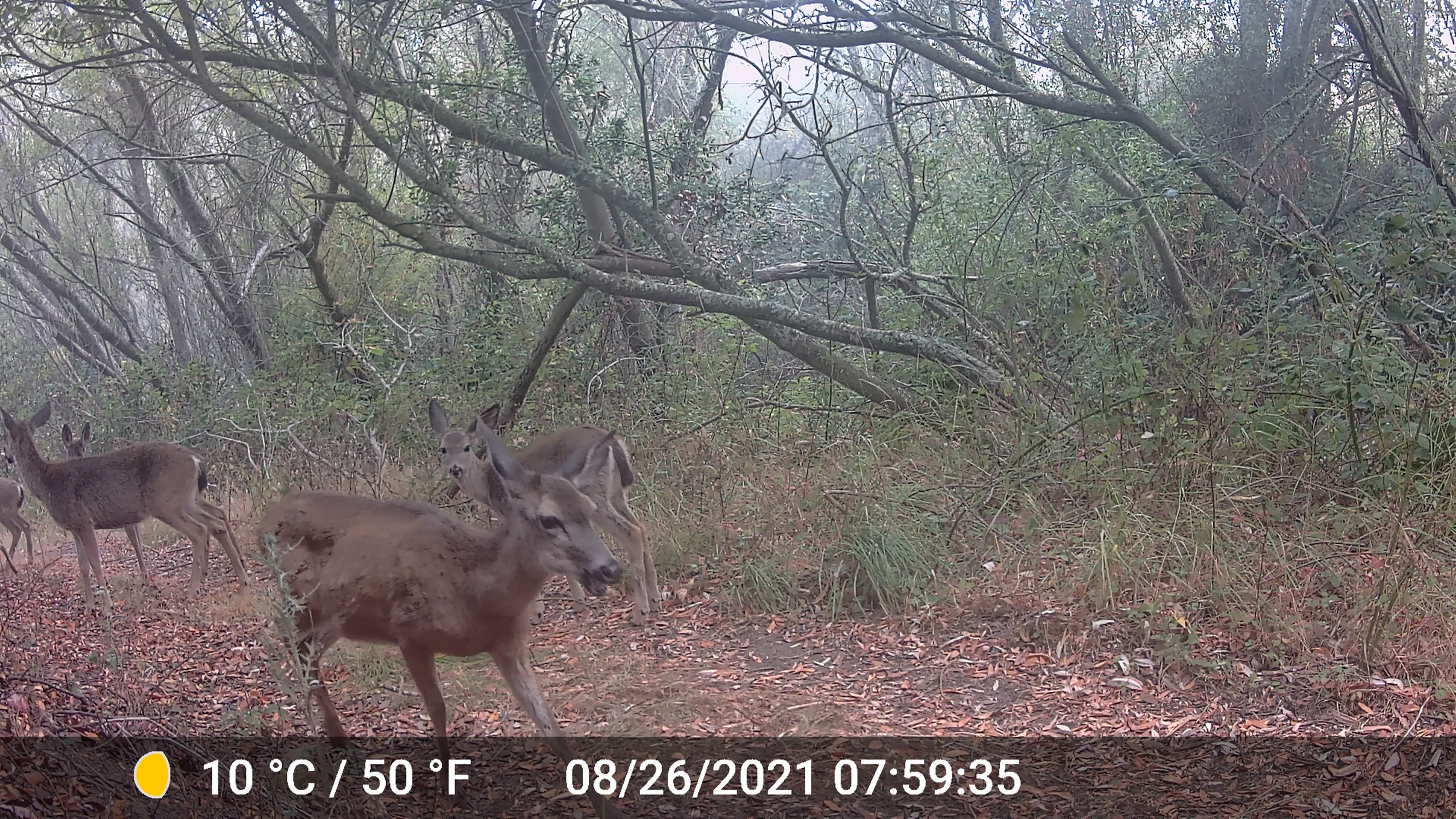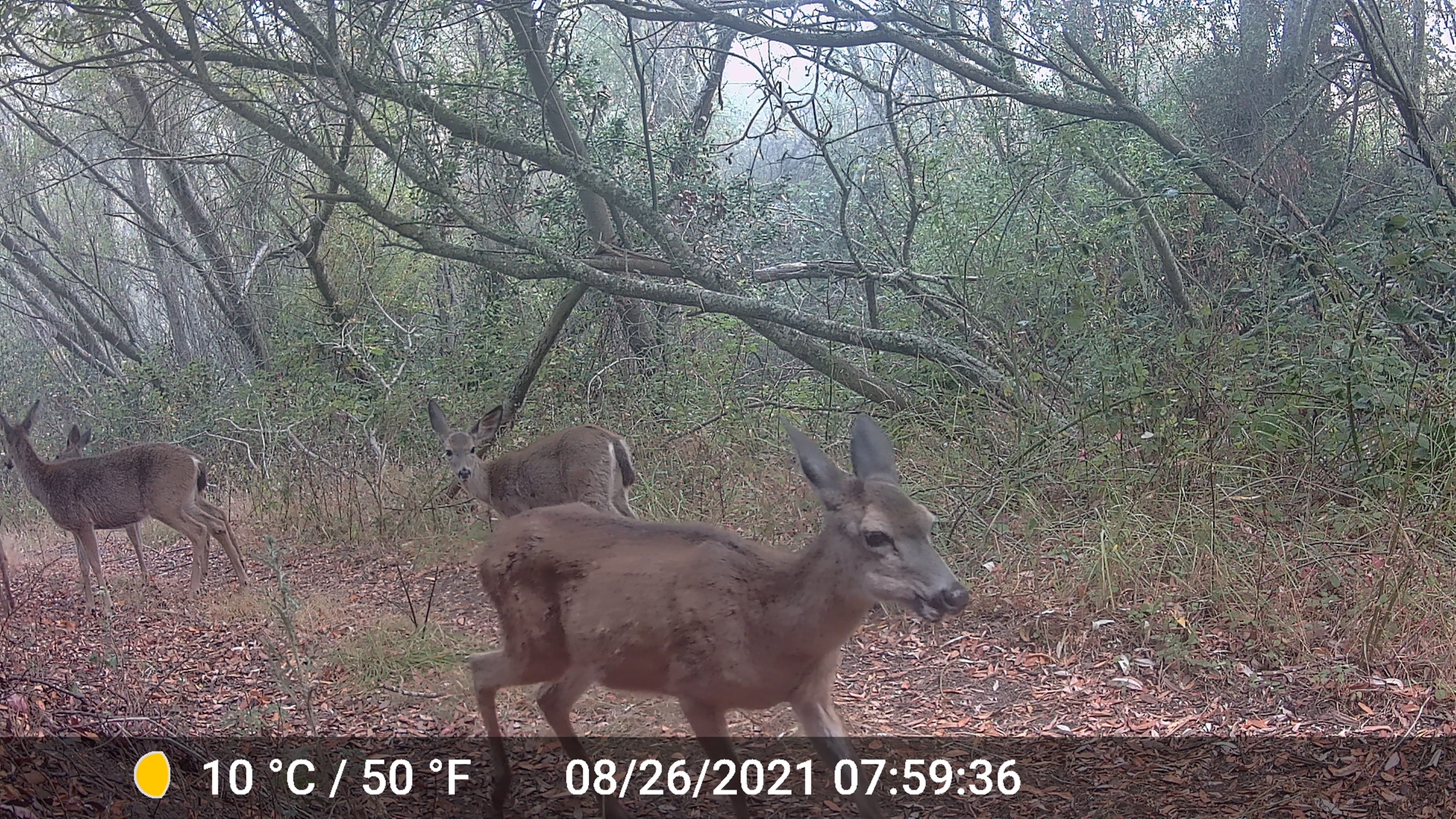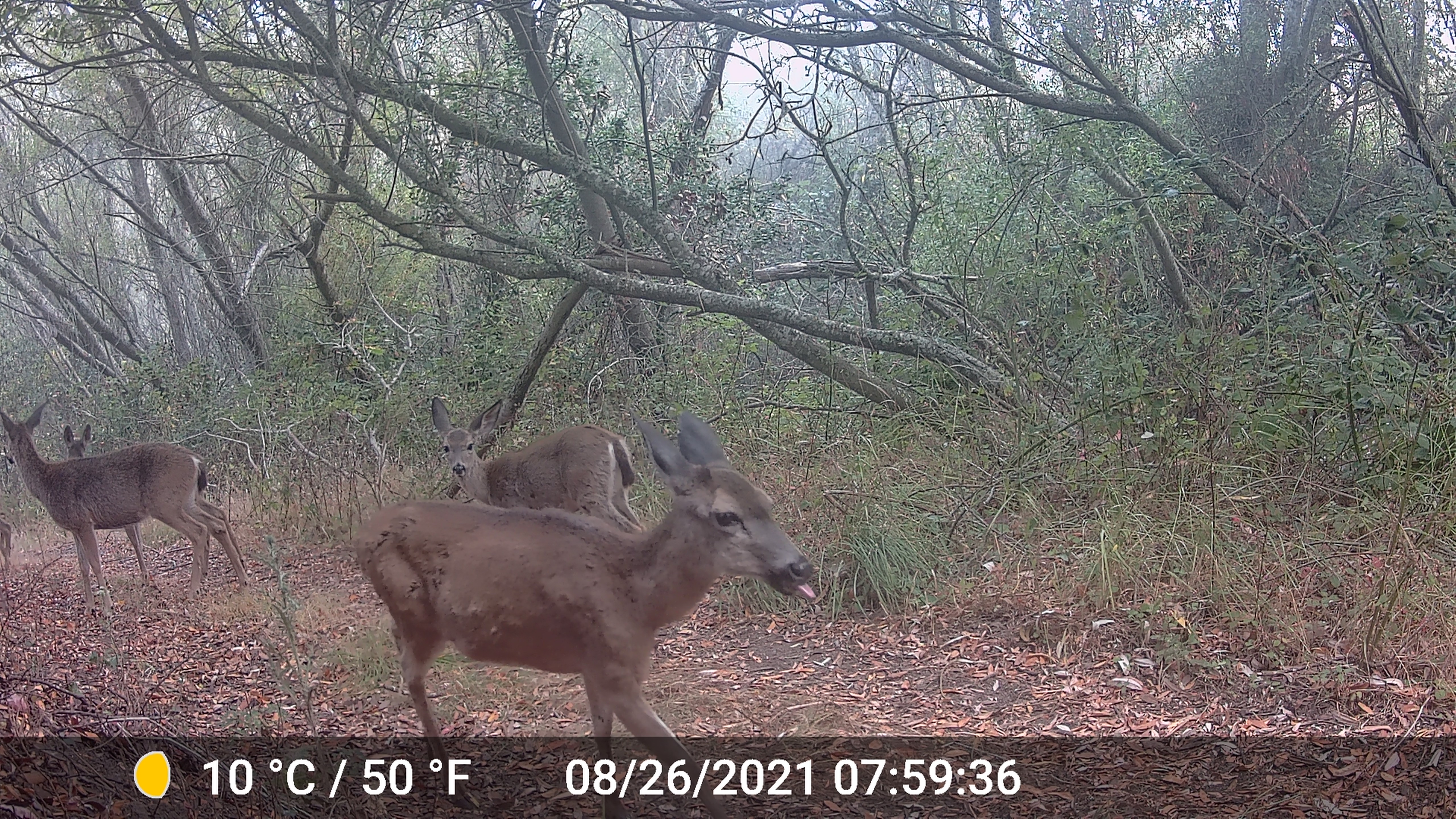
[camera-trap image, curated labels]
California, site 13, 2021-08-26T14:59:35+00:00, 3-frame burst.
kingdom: Animalia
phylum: Chordata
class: Mammalia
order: Artiodactyla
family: Cervidae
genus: Odocoileus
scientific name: Odocoileus hemionus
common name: mule deer